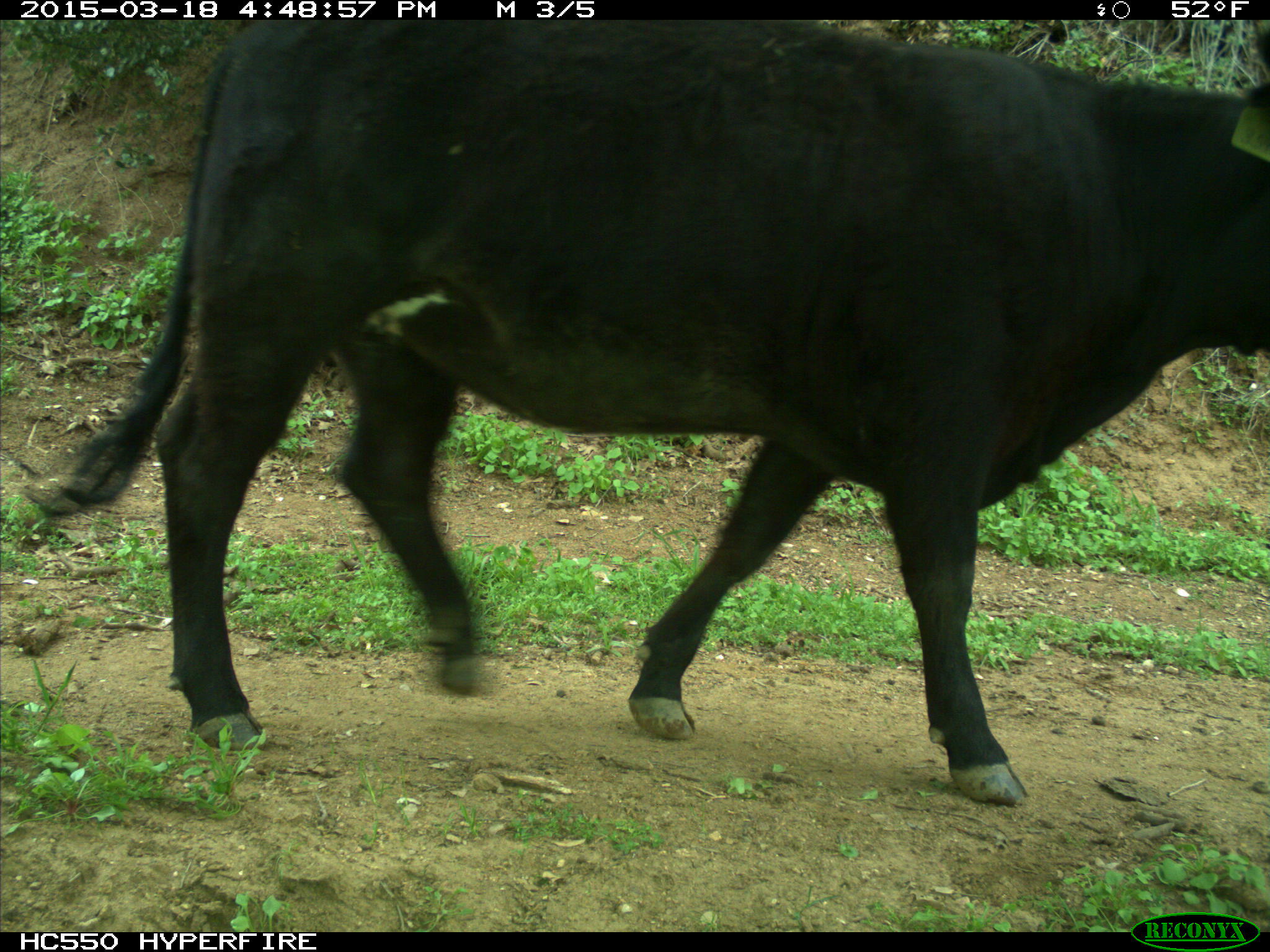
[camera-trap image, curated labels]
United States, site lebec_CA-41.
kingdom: Animalia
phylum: Chordata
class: Mammalia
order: Artiodactyla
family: Bovidae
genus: Bos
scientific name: Bos taurus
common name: domestic cow